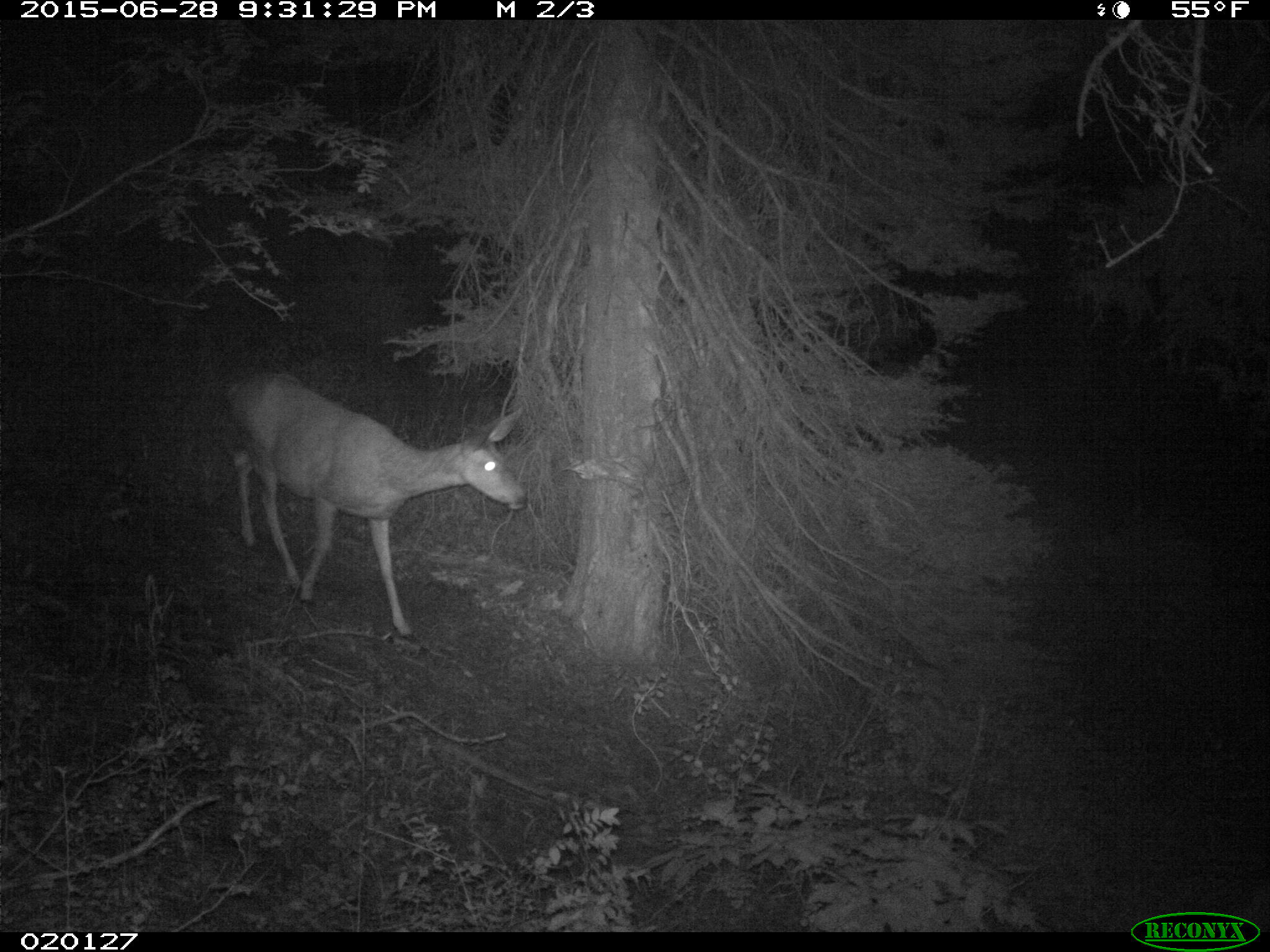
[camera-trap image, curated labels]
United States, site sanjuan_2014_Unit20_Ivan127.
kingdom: Animalia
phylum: Chordata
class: Mammalia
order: Artiodactyla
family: Cervidae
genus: Odocoileus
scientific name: Odocoileus hemionus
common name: mule deer